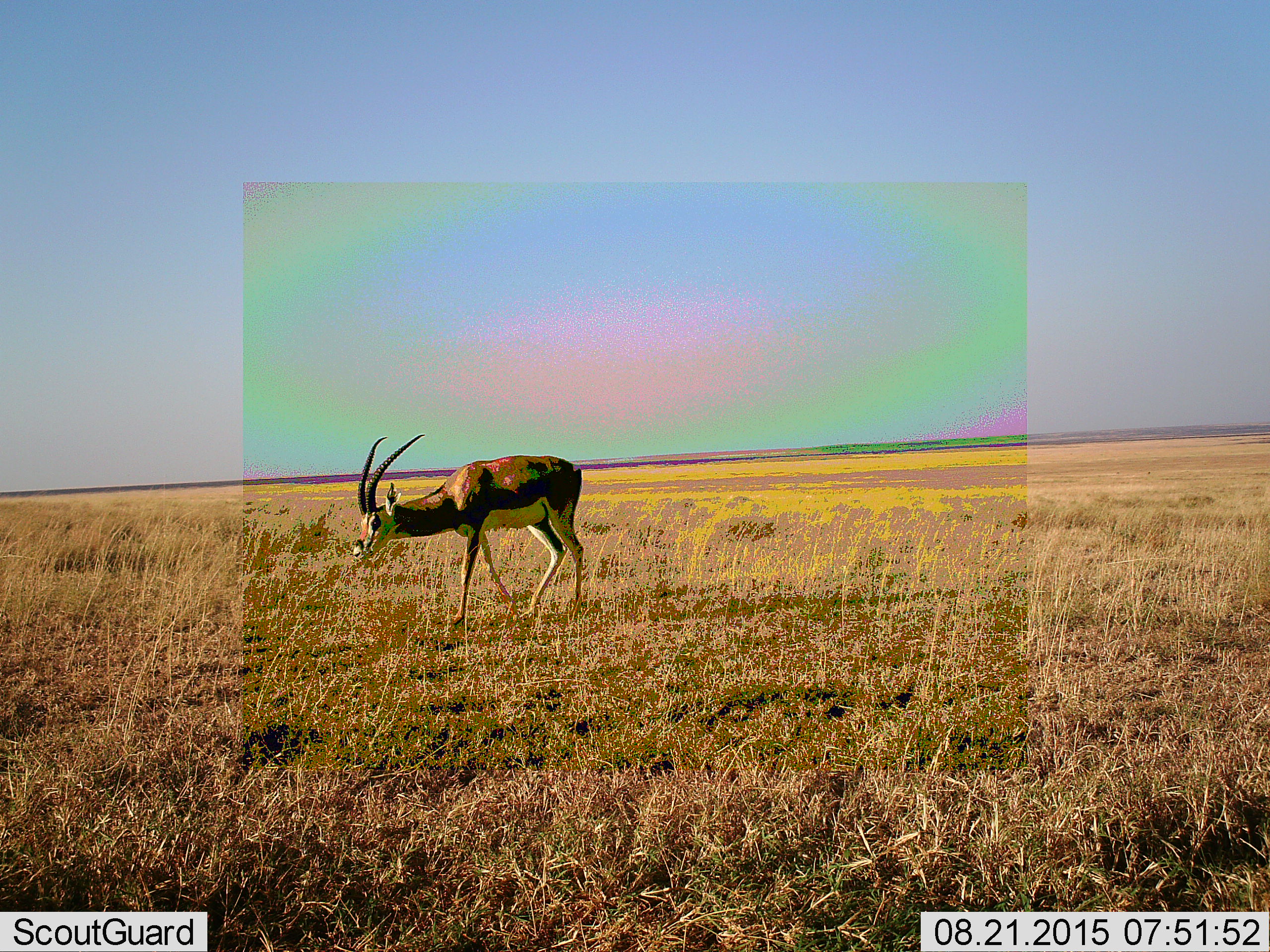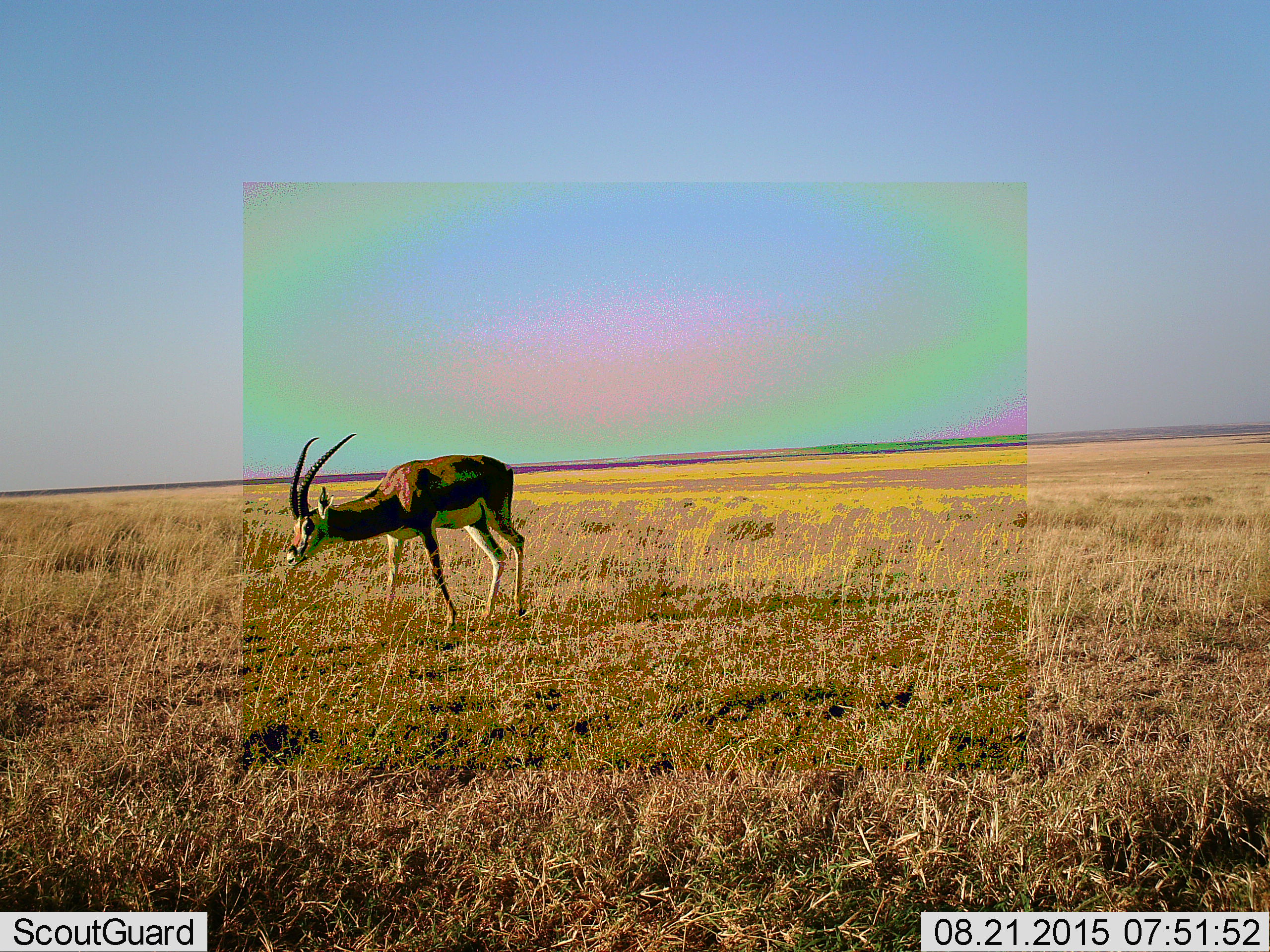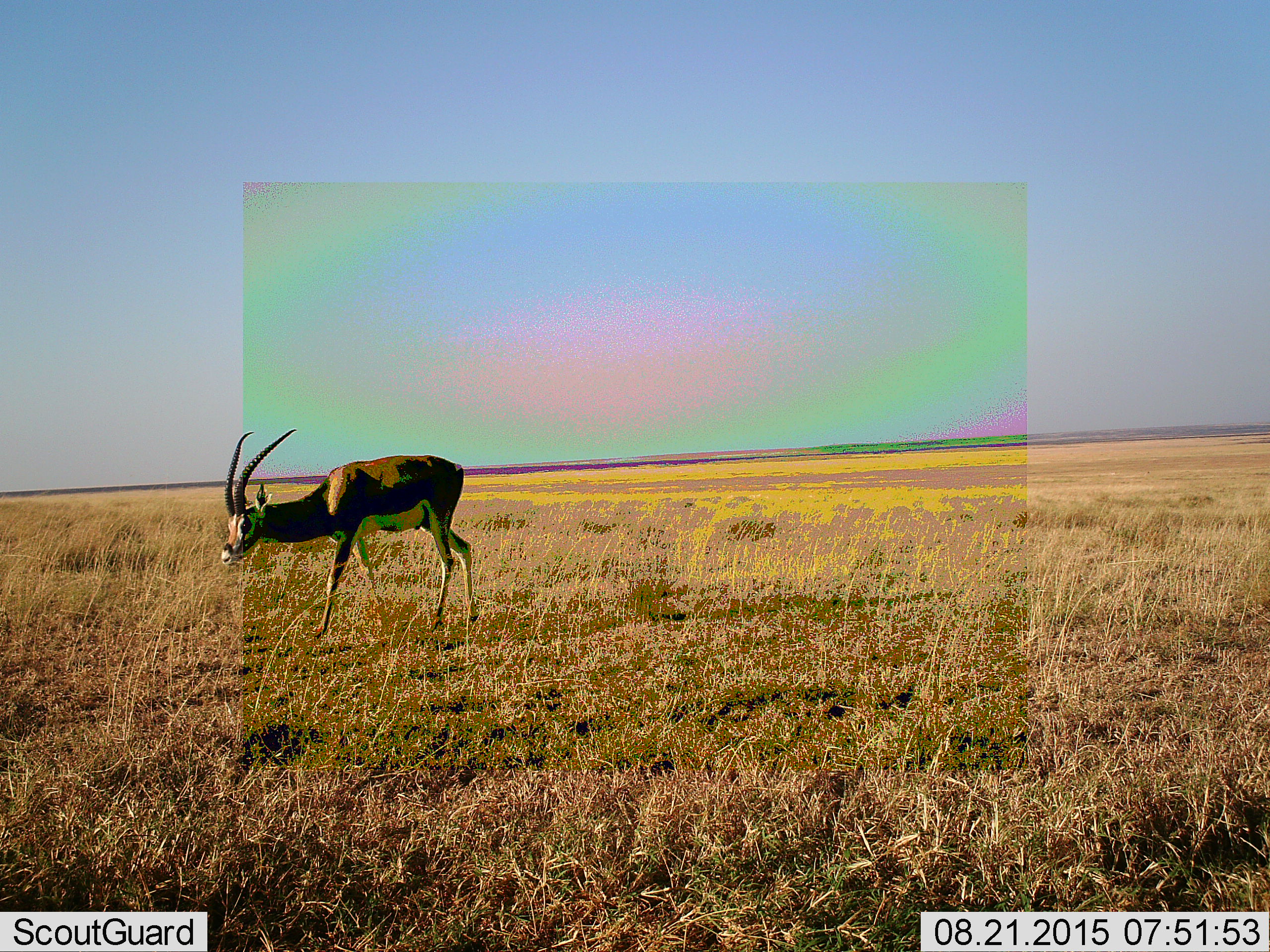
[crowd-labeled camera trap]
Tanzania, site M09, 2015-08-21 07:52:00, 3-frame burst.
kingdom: Animalia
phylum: Chordata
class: Mammalia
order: Artiodactyla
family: Bovidae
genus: Eudorcas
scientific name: Eudorcas thomsonii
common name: thomson's gazelle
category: gazellethomsons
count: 1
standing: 0%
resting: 0%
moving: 86%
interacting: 0%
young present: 0%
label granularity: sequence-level